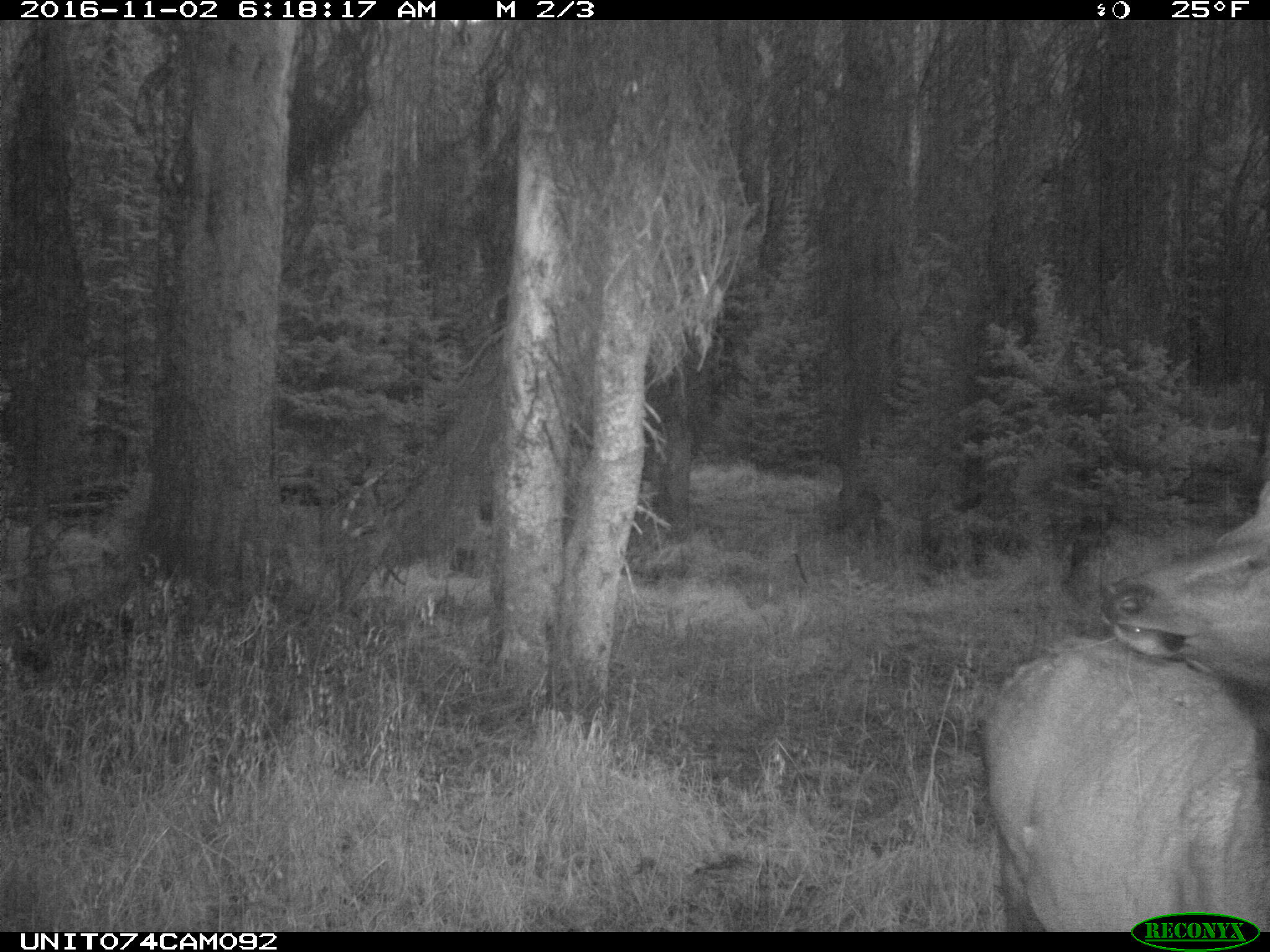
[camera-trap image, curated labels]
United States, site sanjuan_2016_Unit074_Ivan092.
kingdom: Animalia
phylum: Chordata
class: Mammalia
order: Artiodactyla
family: Cervidae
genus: Cervus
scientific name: Cervus elaphus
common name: red deer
Cervus elaphus (red deer).